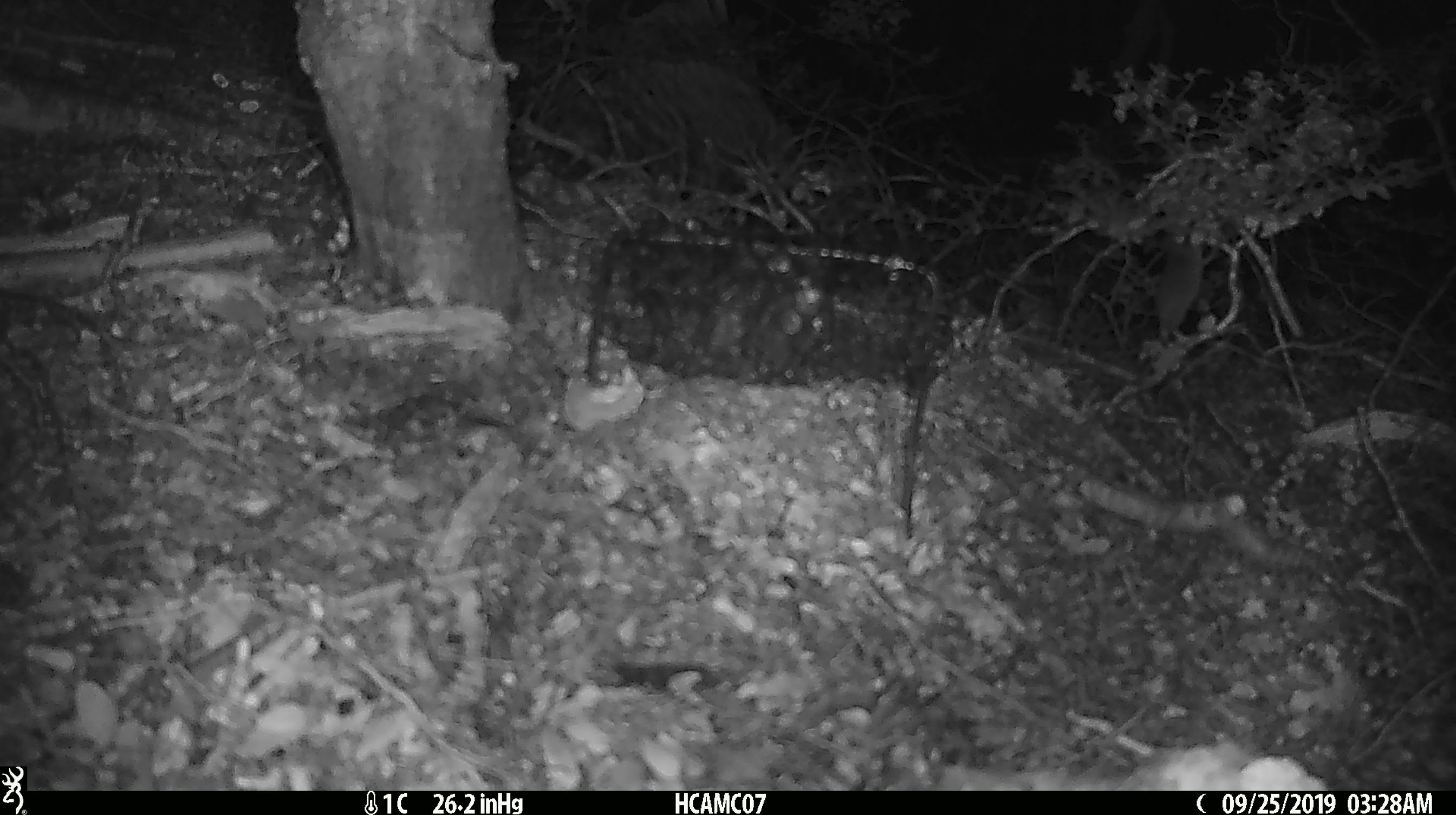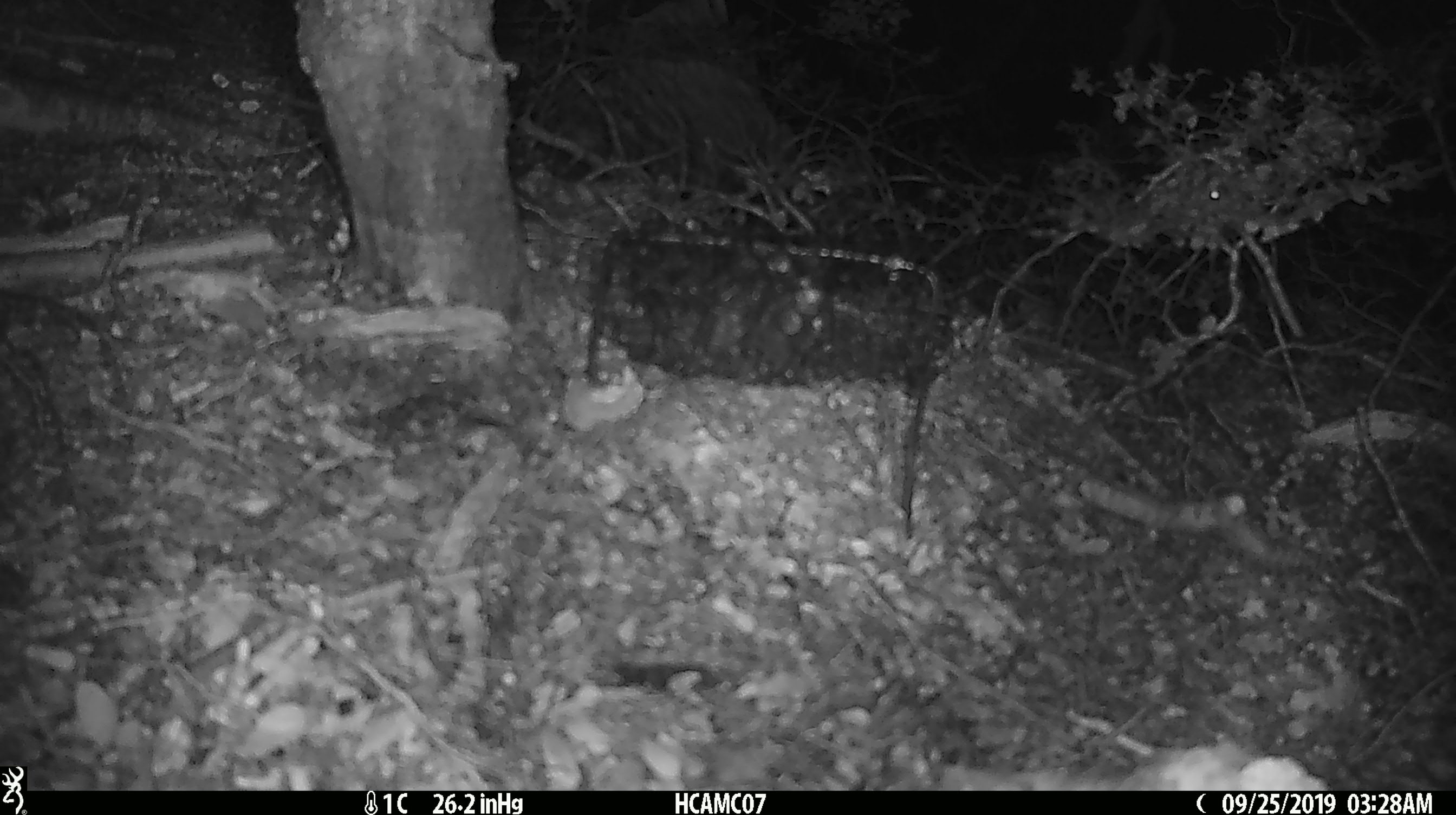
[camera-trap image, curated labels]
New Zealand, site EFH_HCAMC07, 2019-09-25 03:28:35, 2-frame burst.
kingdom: Animalia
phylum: Chordata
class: Mammalia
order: Rodentia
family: Muridae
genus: Mus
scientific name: Mus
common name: mouse